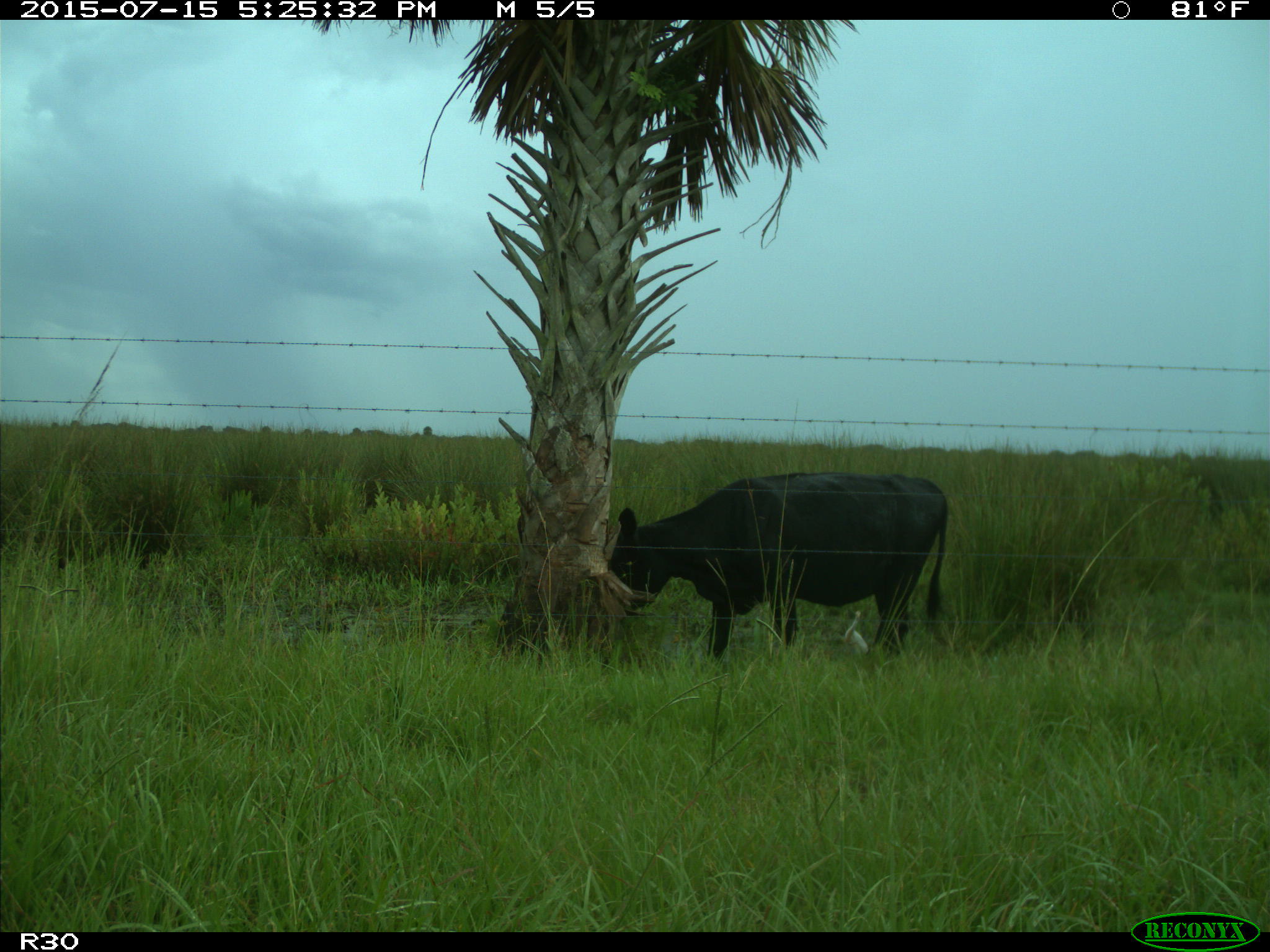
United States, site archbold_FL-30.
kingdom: Animalia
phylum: Chordata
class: Mammalia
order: Artiodactyla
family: Bovidae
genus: Bos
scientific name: Bos taurus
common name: domestic cow